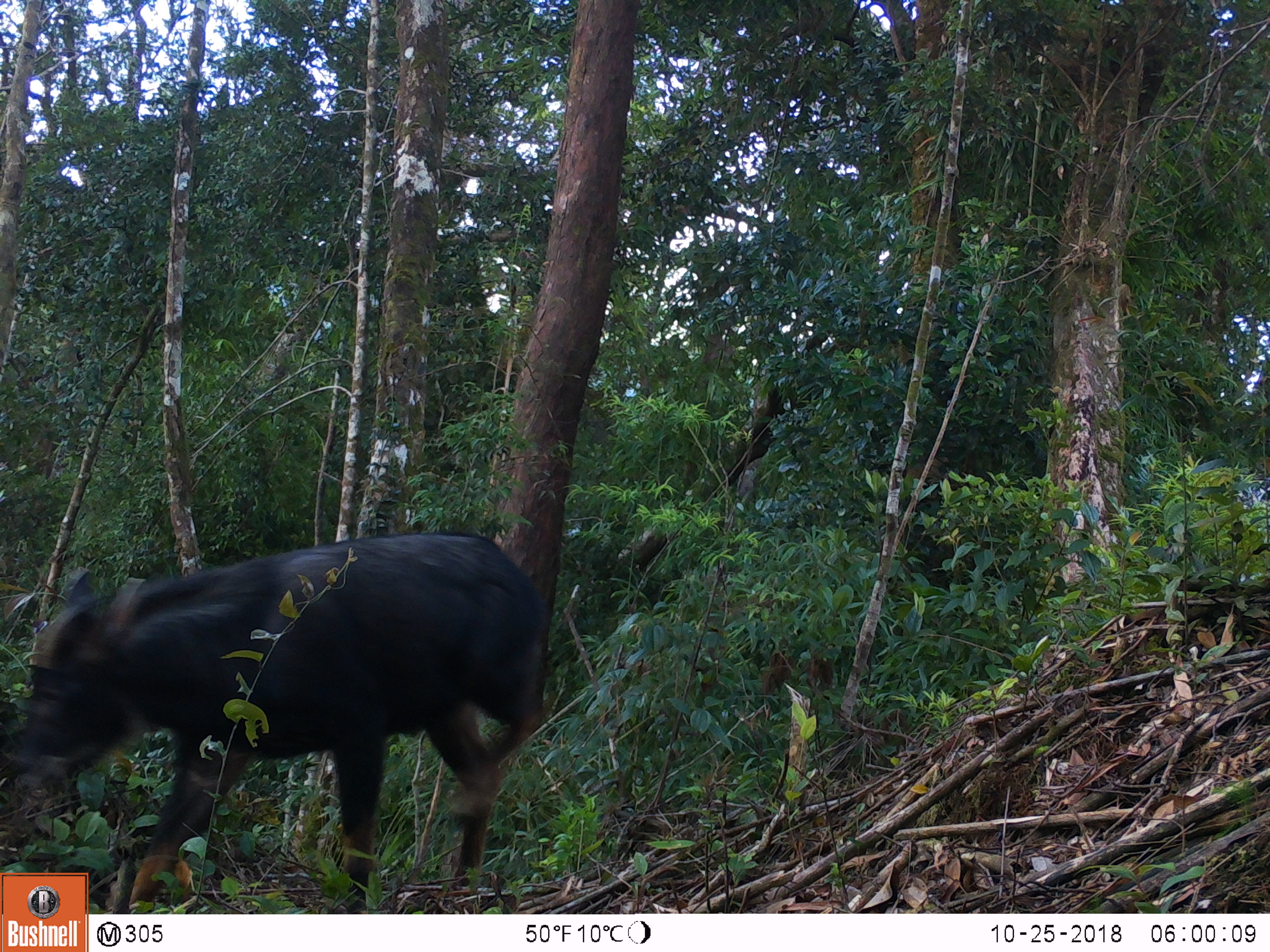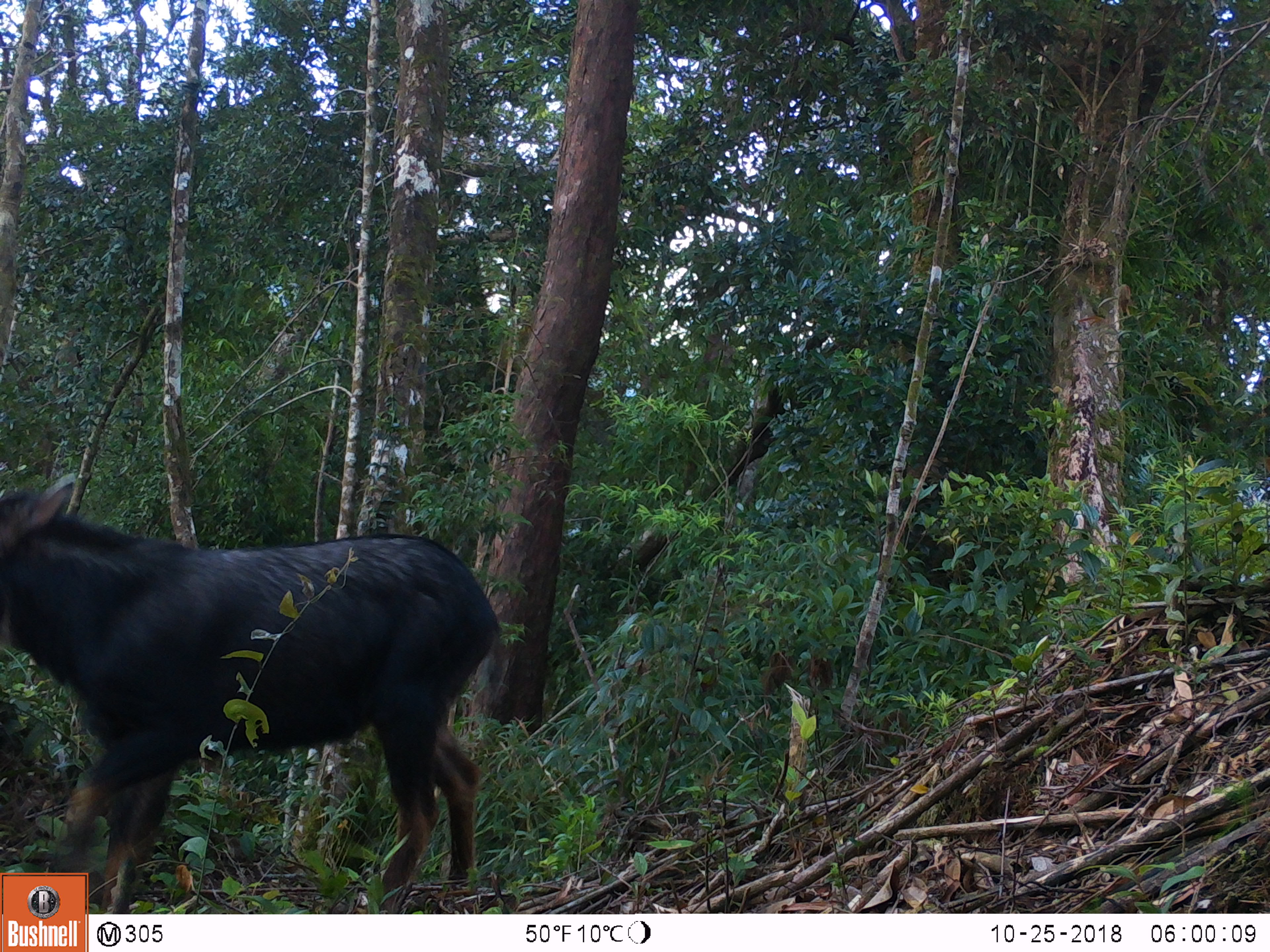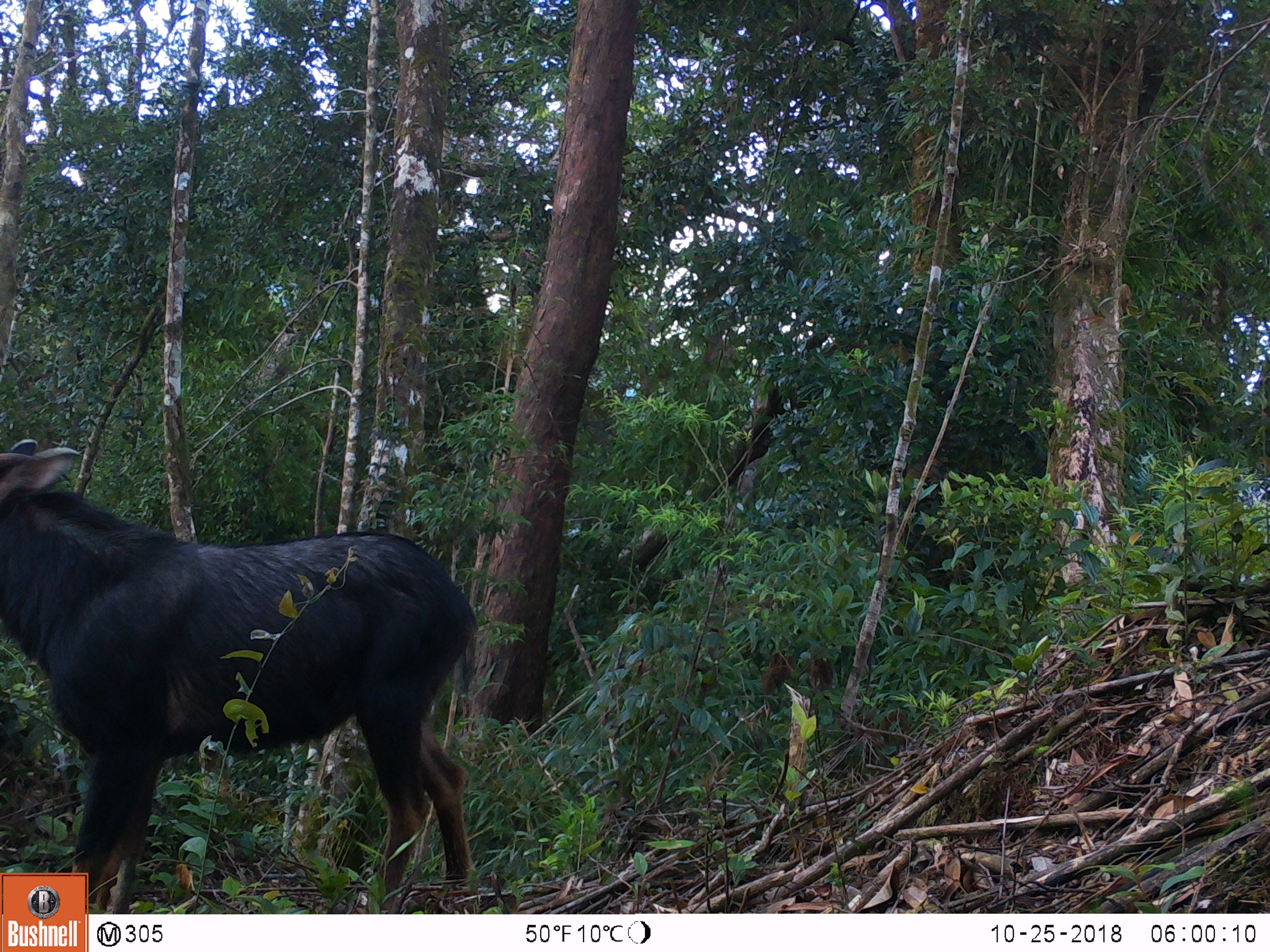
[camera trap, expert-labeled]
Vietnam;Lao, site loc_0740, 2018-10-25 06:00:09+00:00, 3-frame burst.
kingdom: Animalia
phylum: Chordata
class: Mammalia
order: Artiodactyla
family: Bovidae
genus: Capricornis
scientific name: Capricornis sumatraensis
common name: chinese serow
Chinese serow (Capricornis sumatraensis). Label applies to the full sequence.